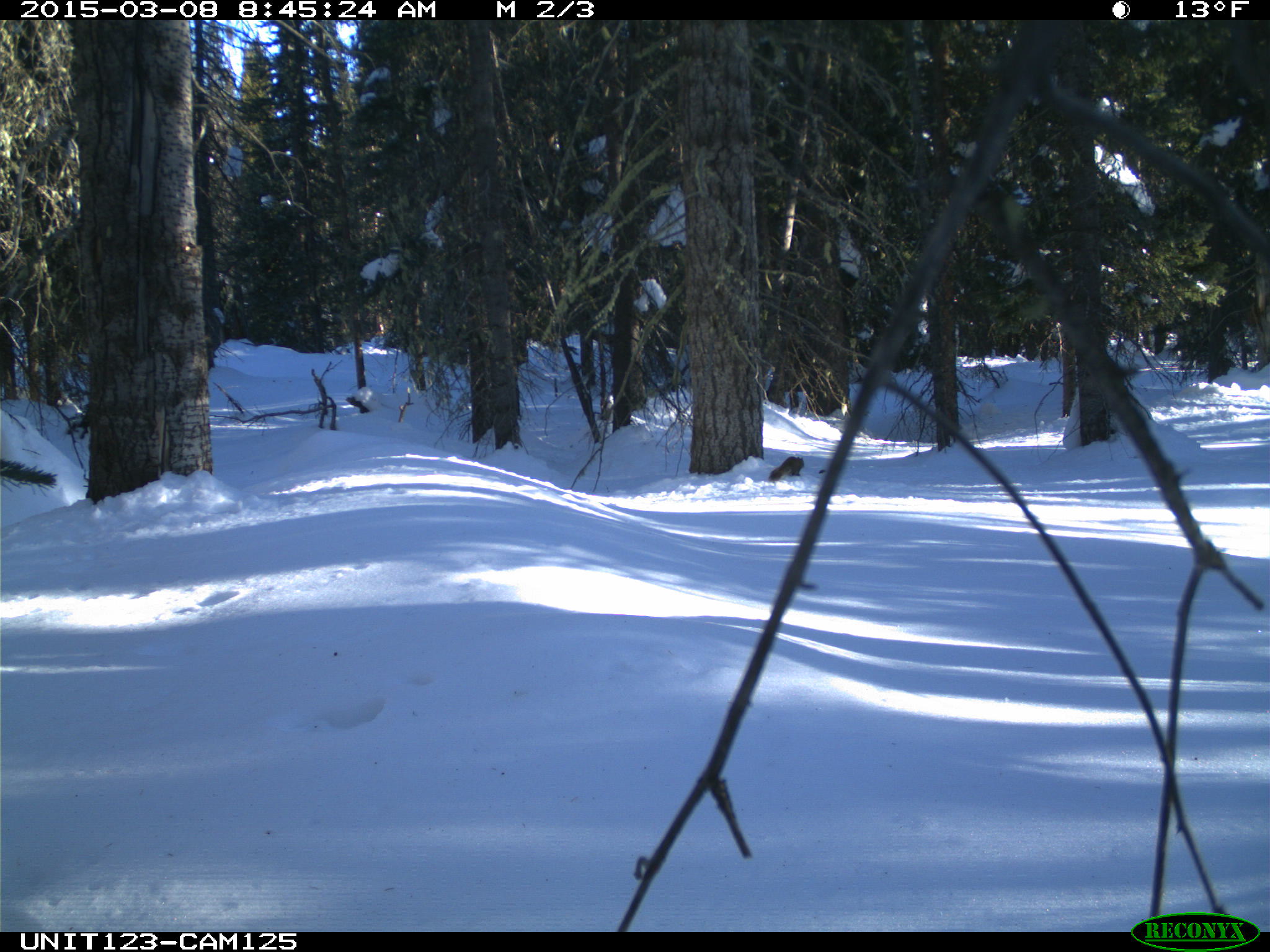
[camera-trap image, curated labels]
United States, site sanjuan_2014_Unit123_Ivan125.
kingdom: Animalia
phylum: Chordata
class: Mammalia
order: Rodentia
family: Sciuridae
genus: Tamiasciurus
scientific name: Tamiasciurus hudsonicus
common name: american red squirrel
Tamiasciurus hudsonicus (american red squirrel).